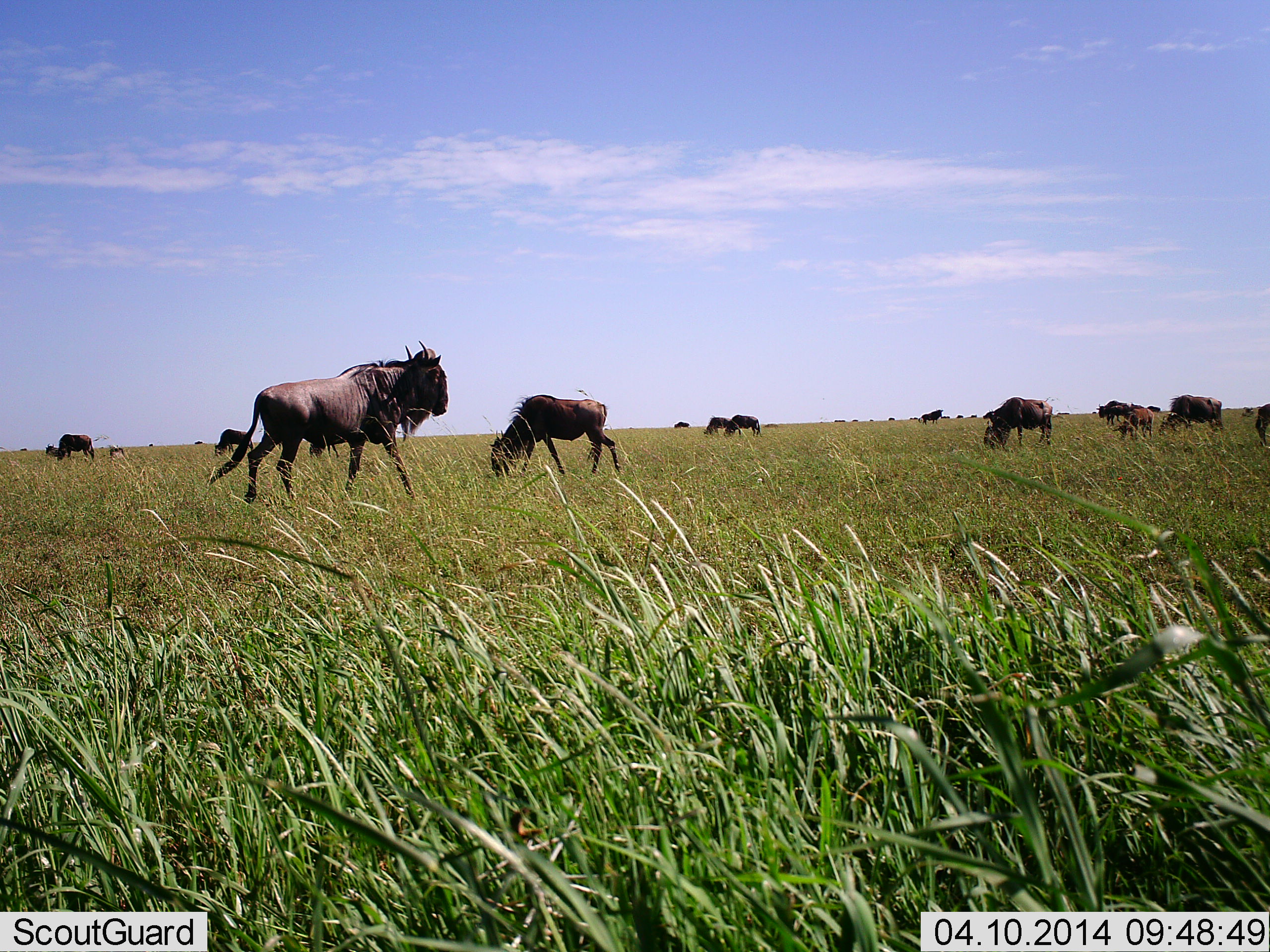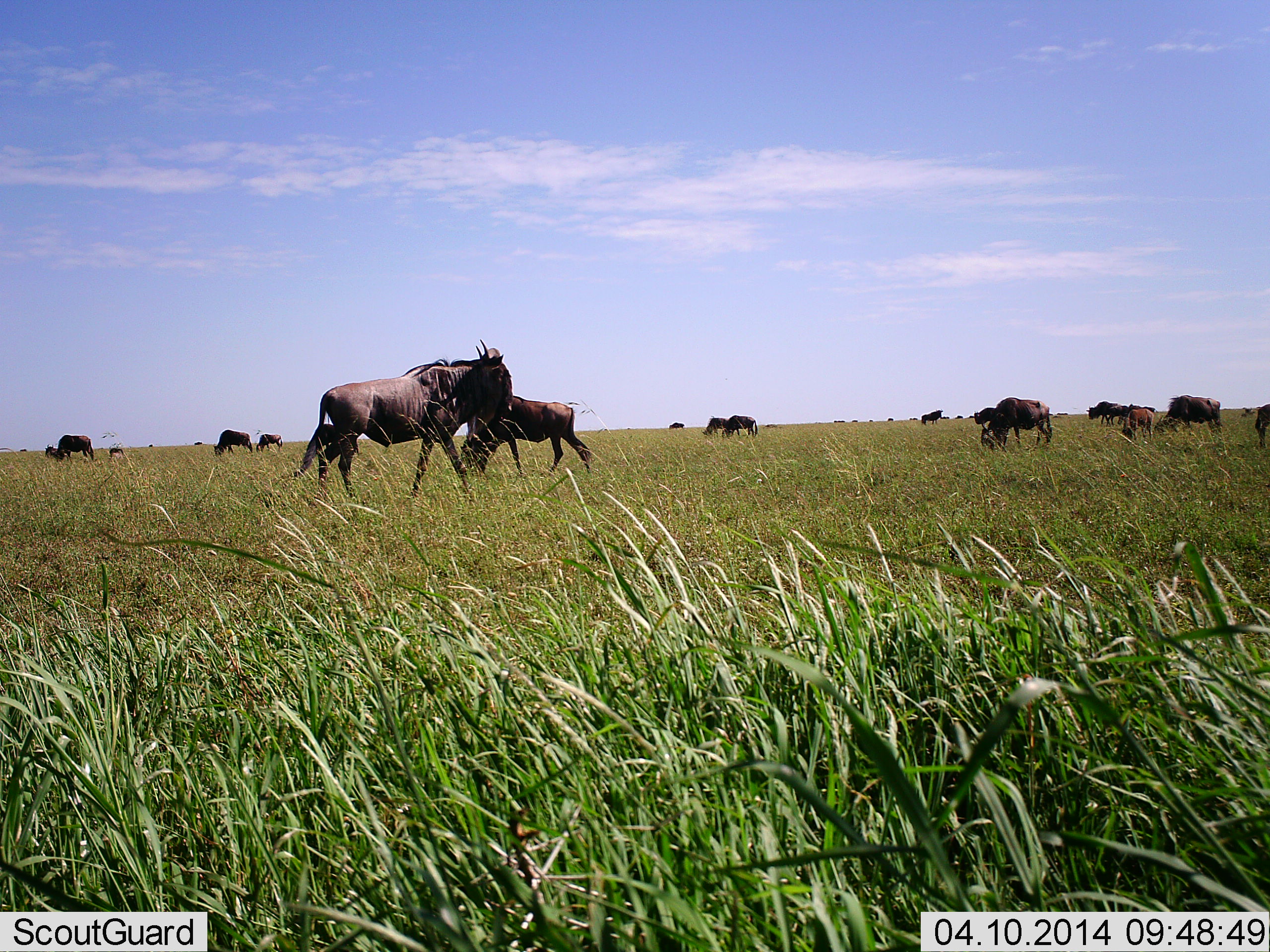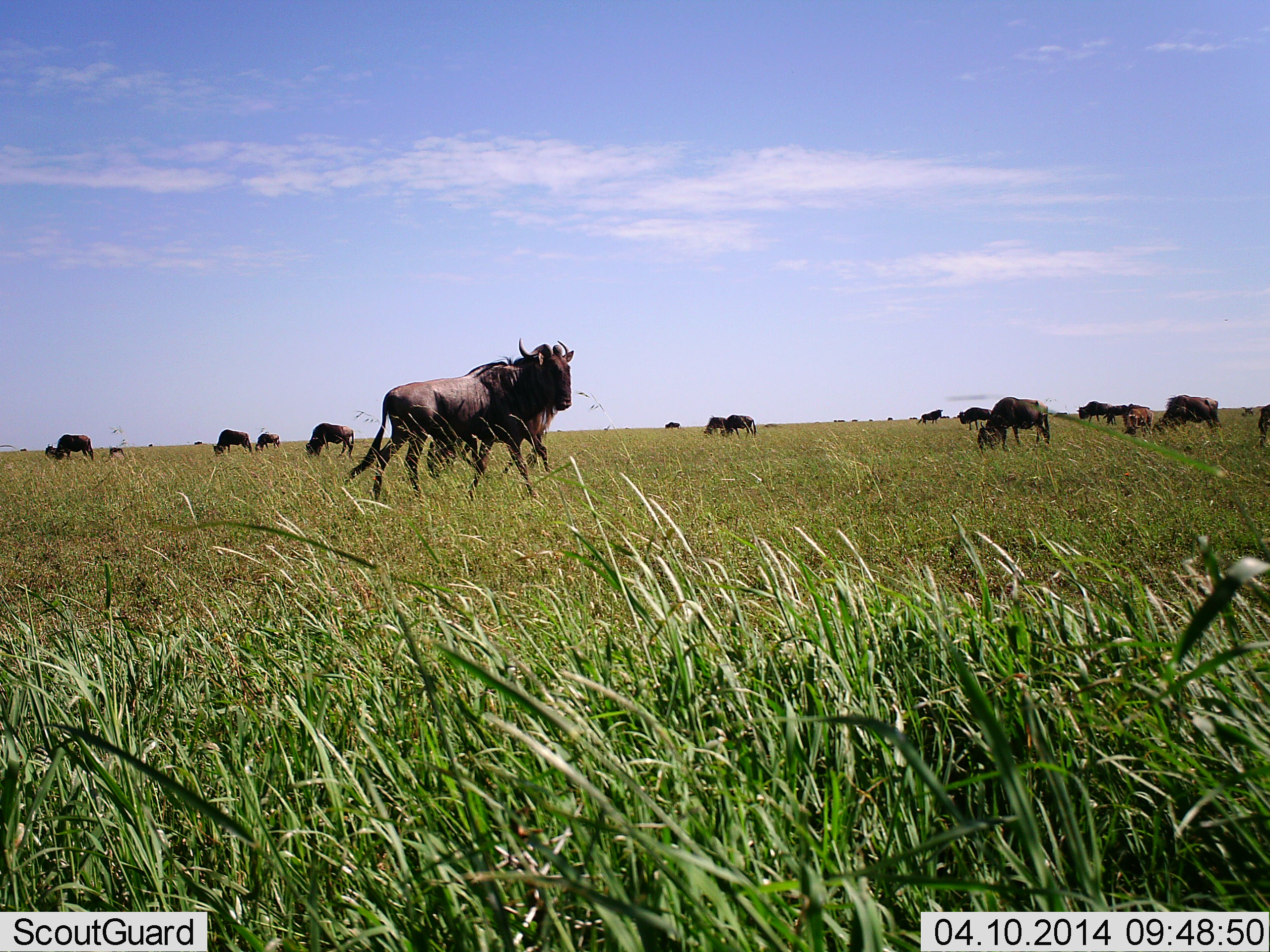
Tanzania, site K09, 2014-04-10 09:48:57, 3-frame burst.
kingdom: Animalia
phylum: Chordata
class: Mammalia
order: Artiodactyla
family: Bovidae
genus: Connochaetes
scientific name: Connochaetes taurinus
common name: blue wildebeest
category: wildebeest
Wildebeest (blue wildebeest) (Connochaetes taurinus), count 11-50. Behavior (volunteer vote fractions): standing 40%, resting 0%, moving 70%, interacting 10%. Young present (vote fraction): 0%. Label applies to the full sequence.